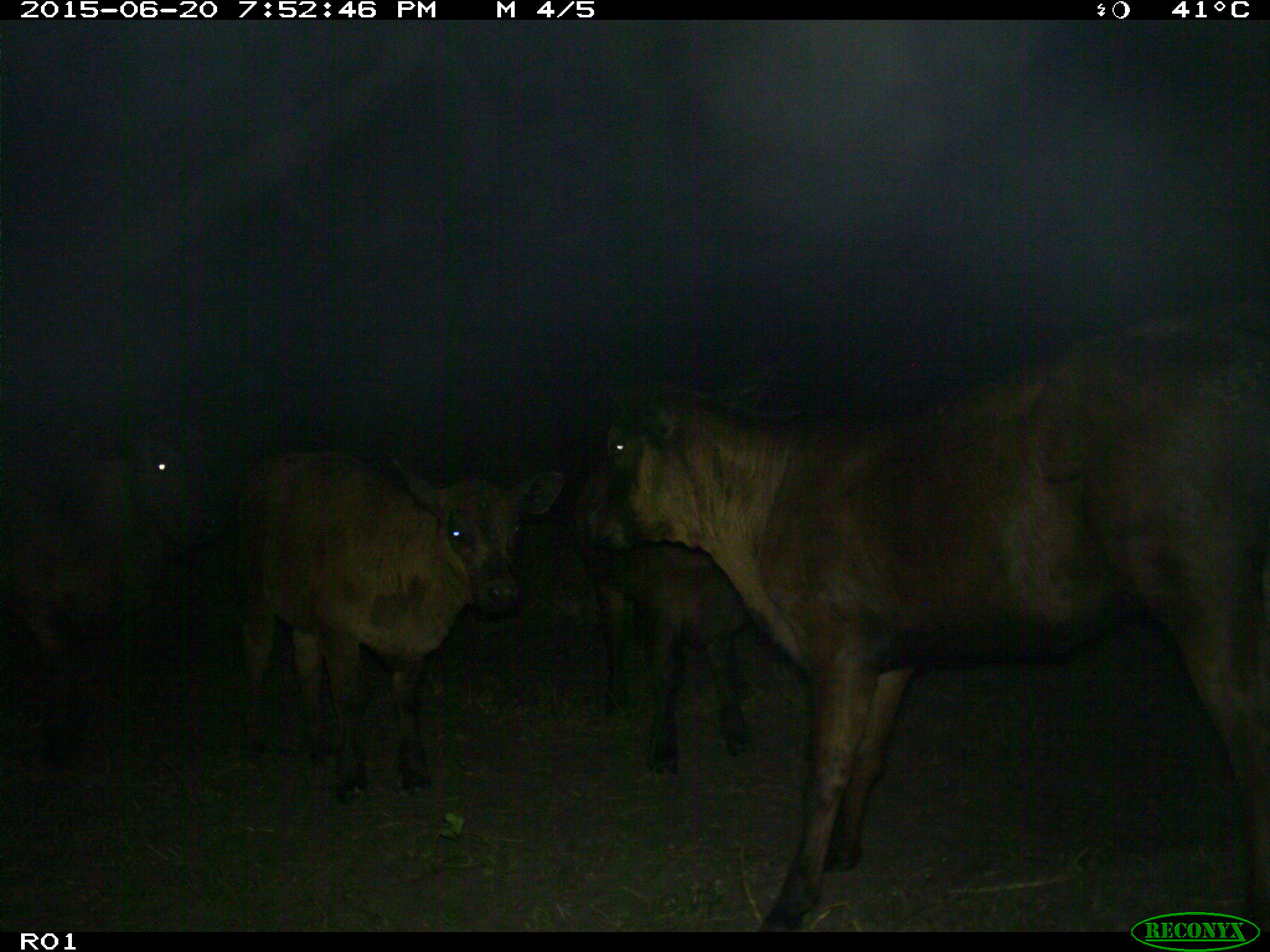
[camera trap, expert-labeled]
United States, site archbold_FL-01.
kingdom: Animalia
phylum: Chordata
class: Mammalia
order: Artiodactyla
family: Bovidae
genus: Bos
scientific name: Bos taurus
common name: domestic cow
Bos taurus (domestic cow).